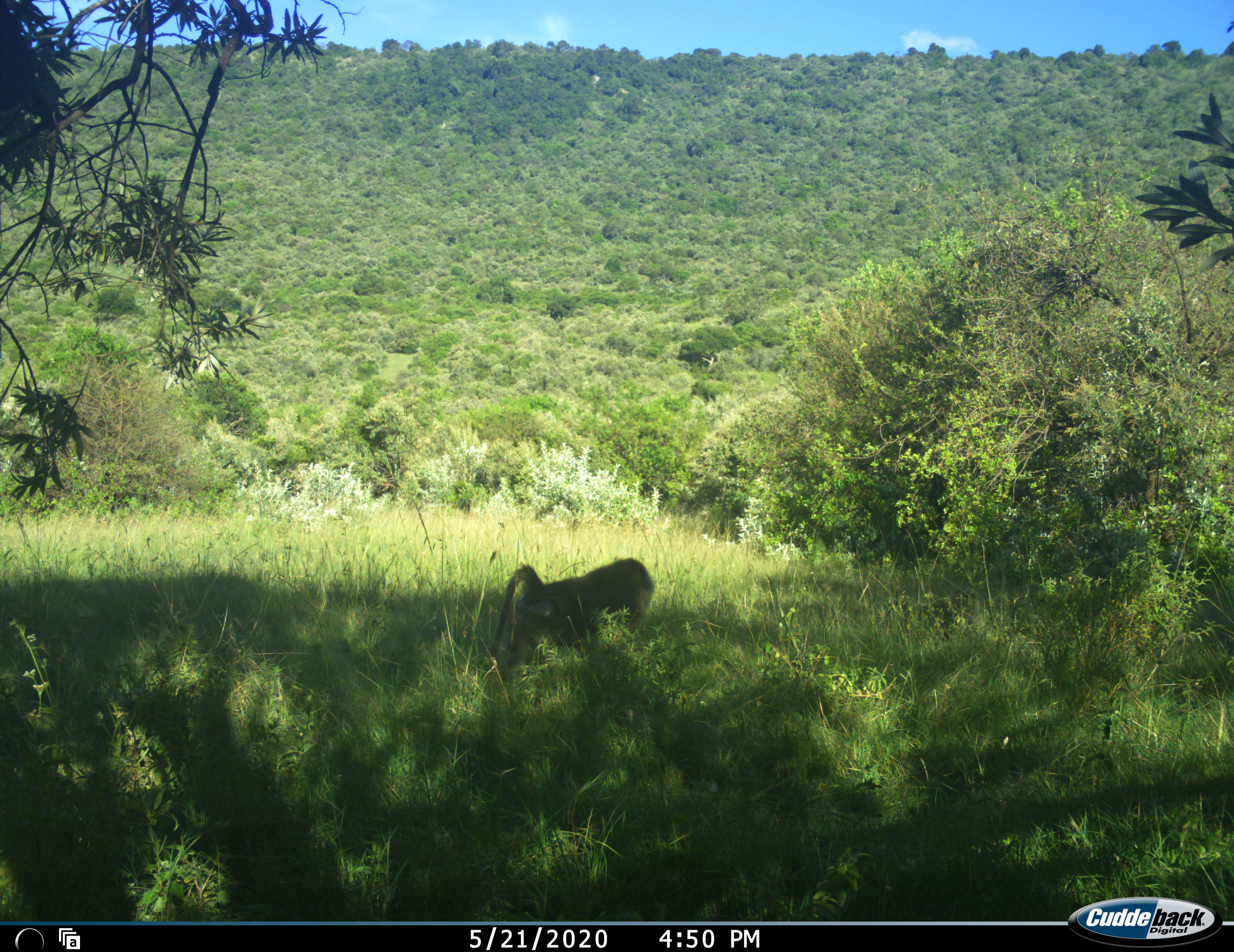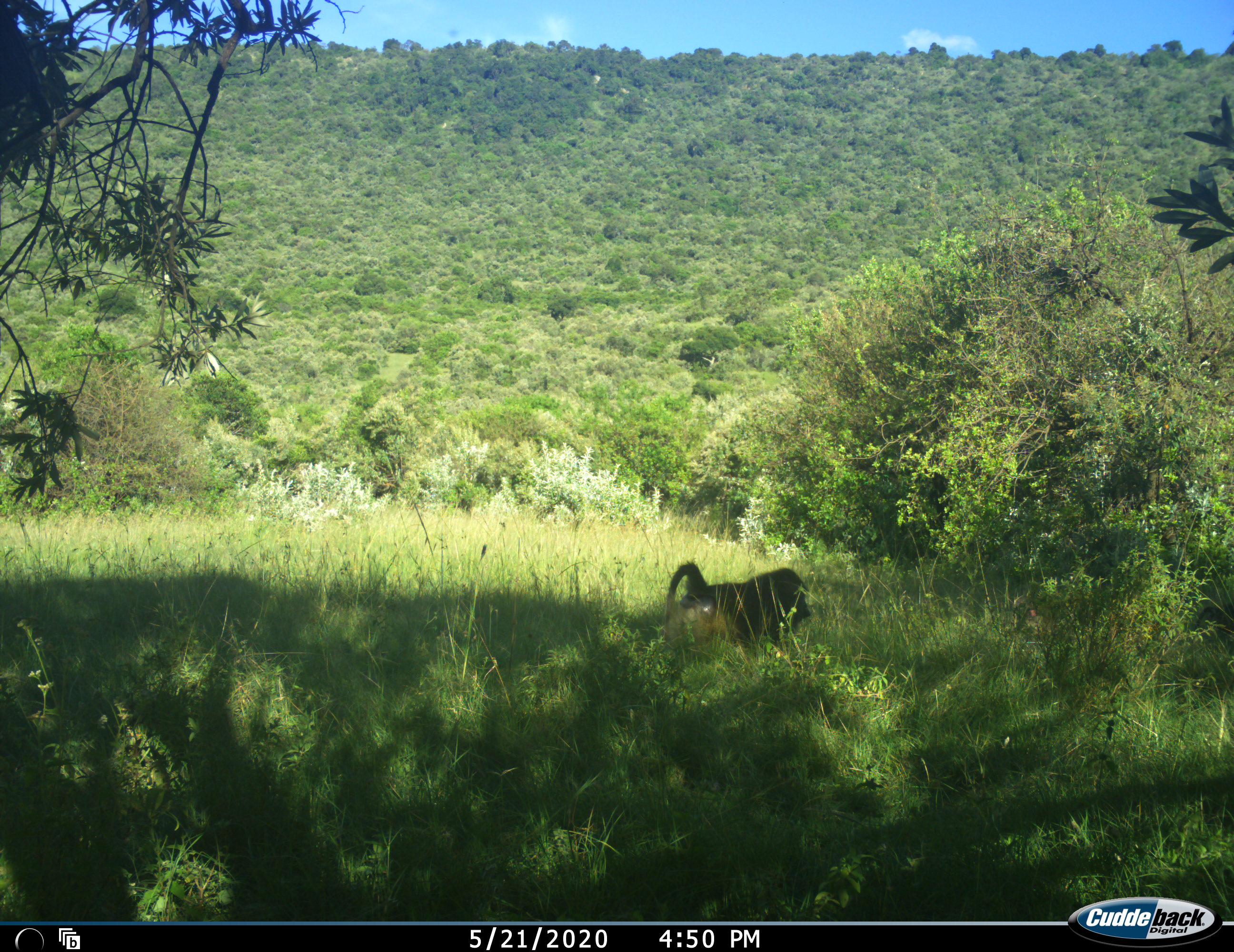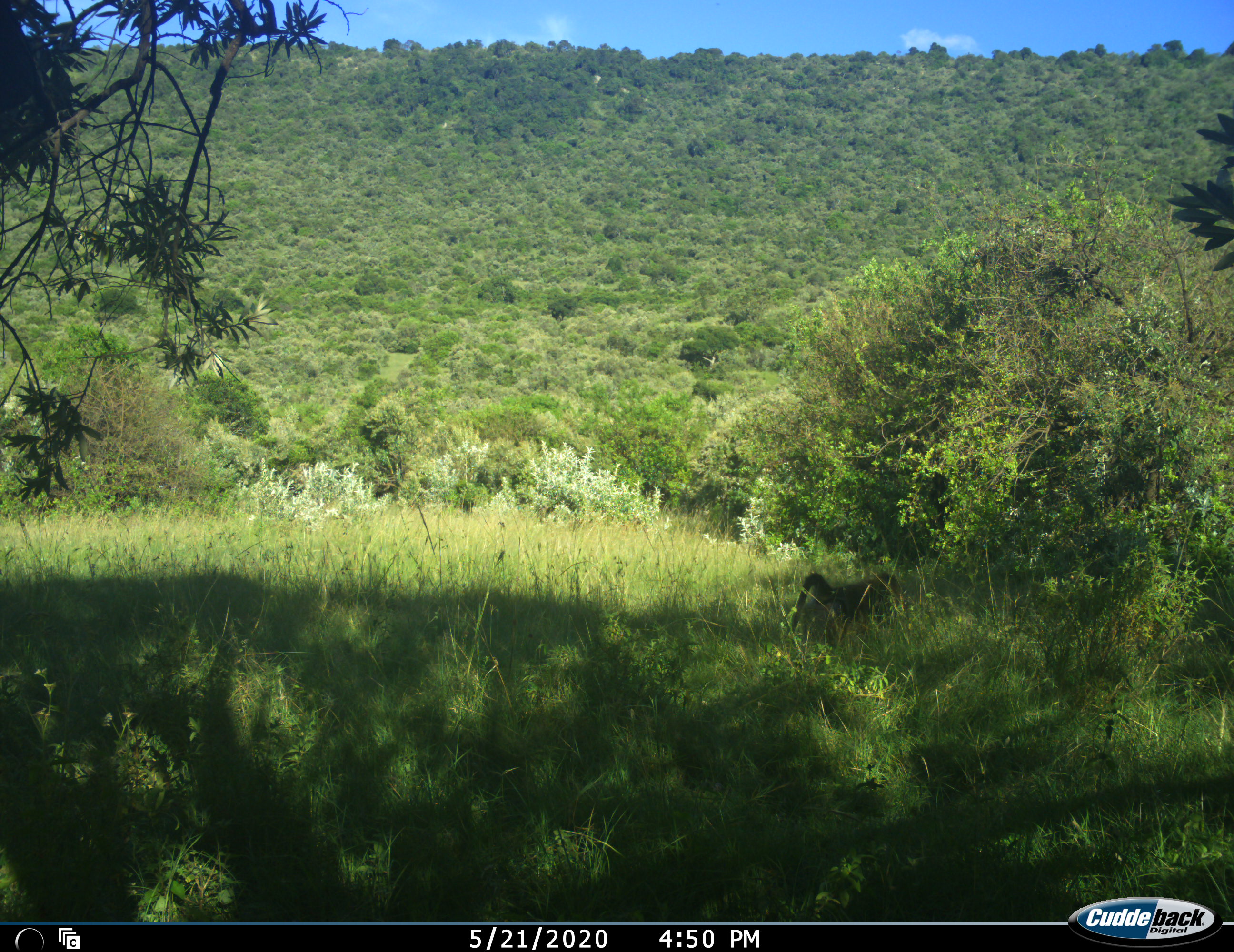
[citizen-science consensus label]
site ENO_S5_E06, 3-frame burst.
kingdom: Animalia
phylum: Chordata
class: Mammalia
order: Primates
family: Cercopithecidae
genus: Papio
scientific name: Papio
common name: baboon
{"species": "baboon (Papio)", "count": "1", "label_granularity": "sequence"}